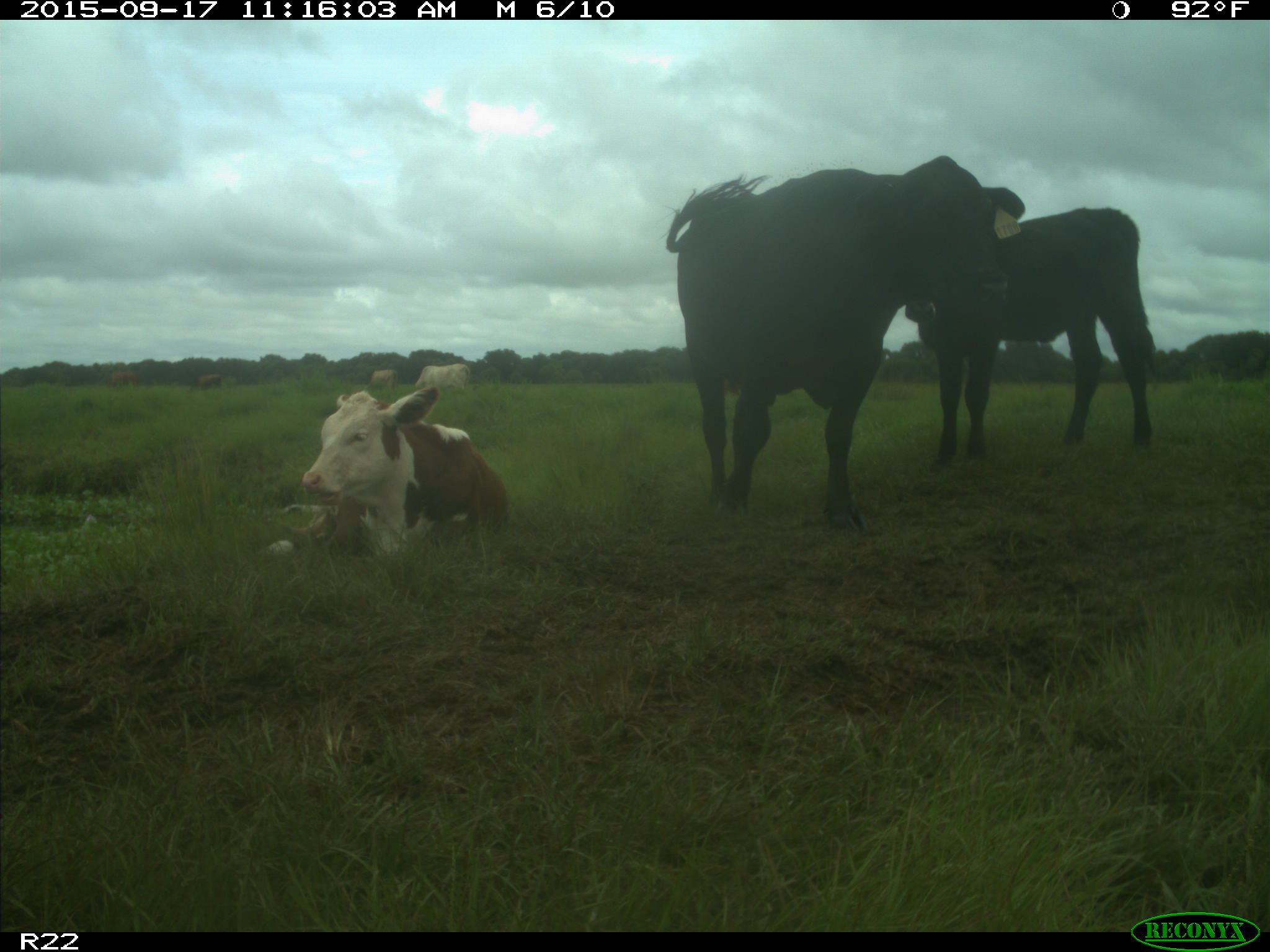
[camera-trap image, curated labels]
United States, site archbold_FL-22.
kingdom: Animalia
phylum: Chordata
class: Mammalia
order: Artiodactyla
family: Bovidae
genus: Bos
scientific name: Bos taurus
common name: domestic cow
Bos taurus (domestic cow).